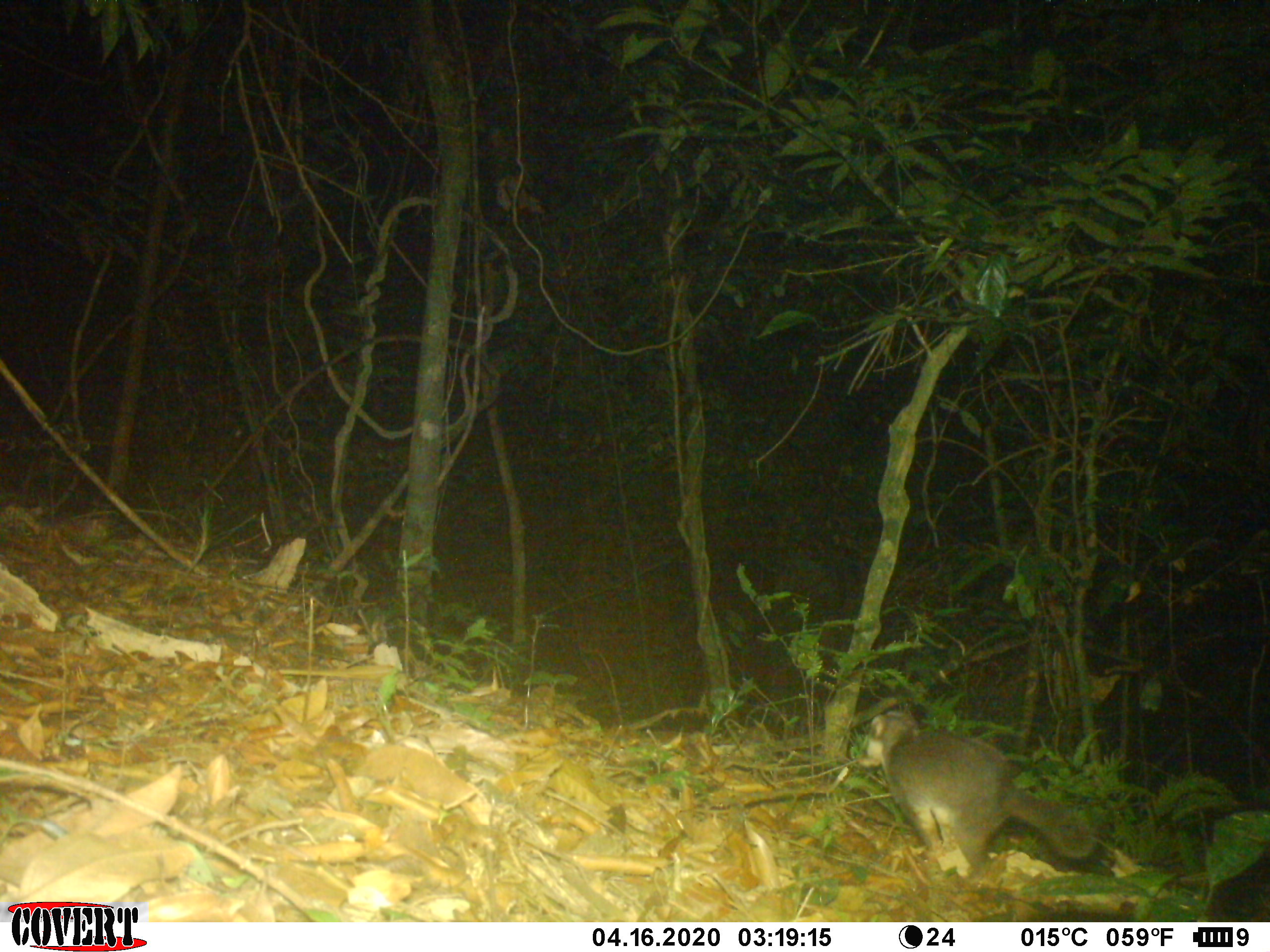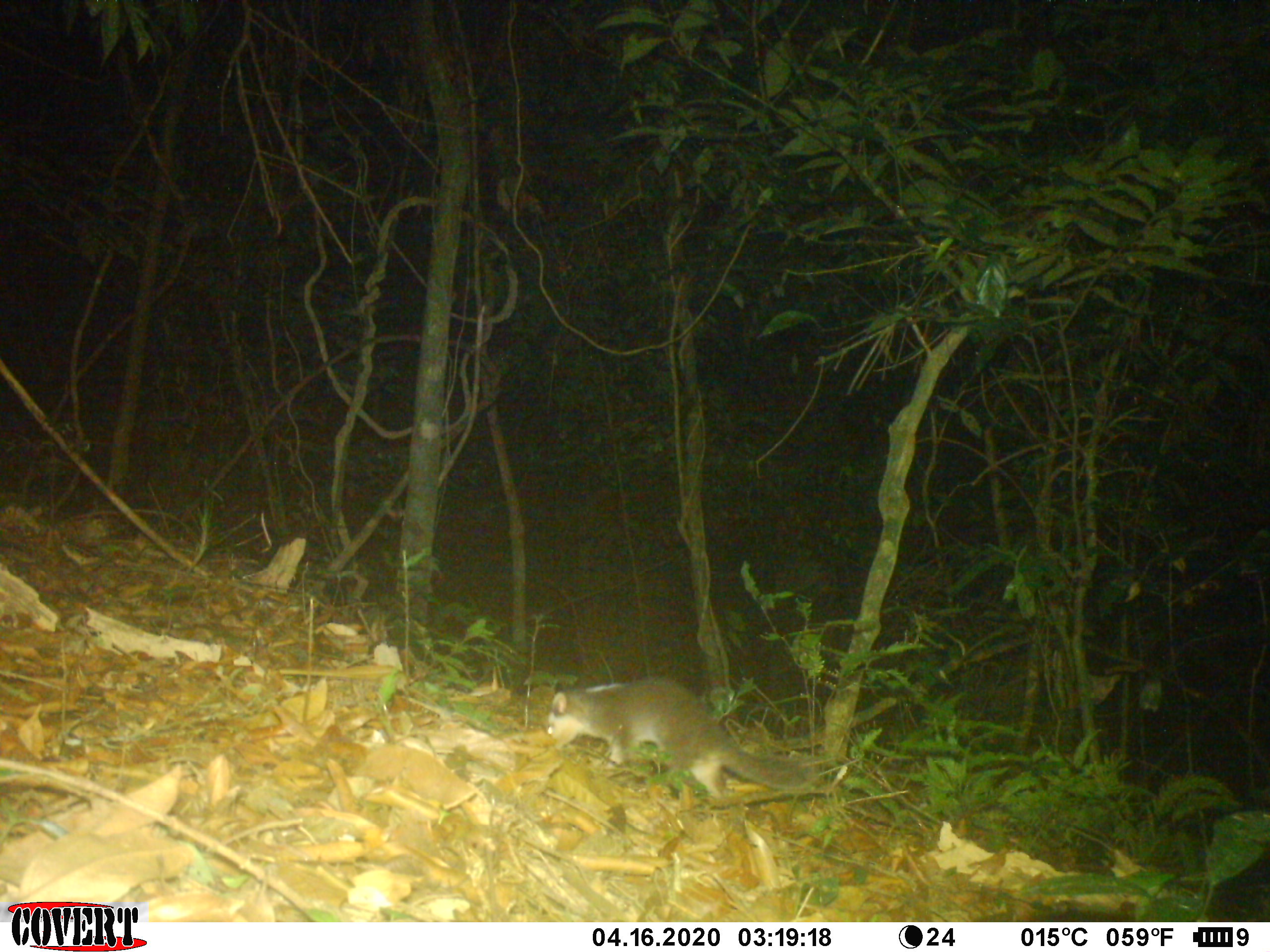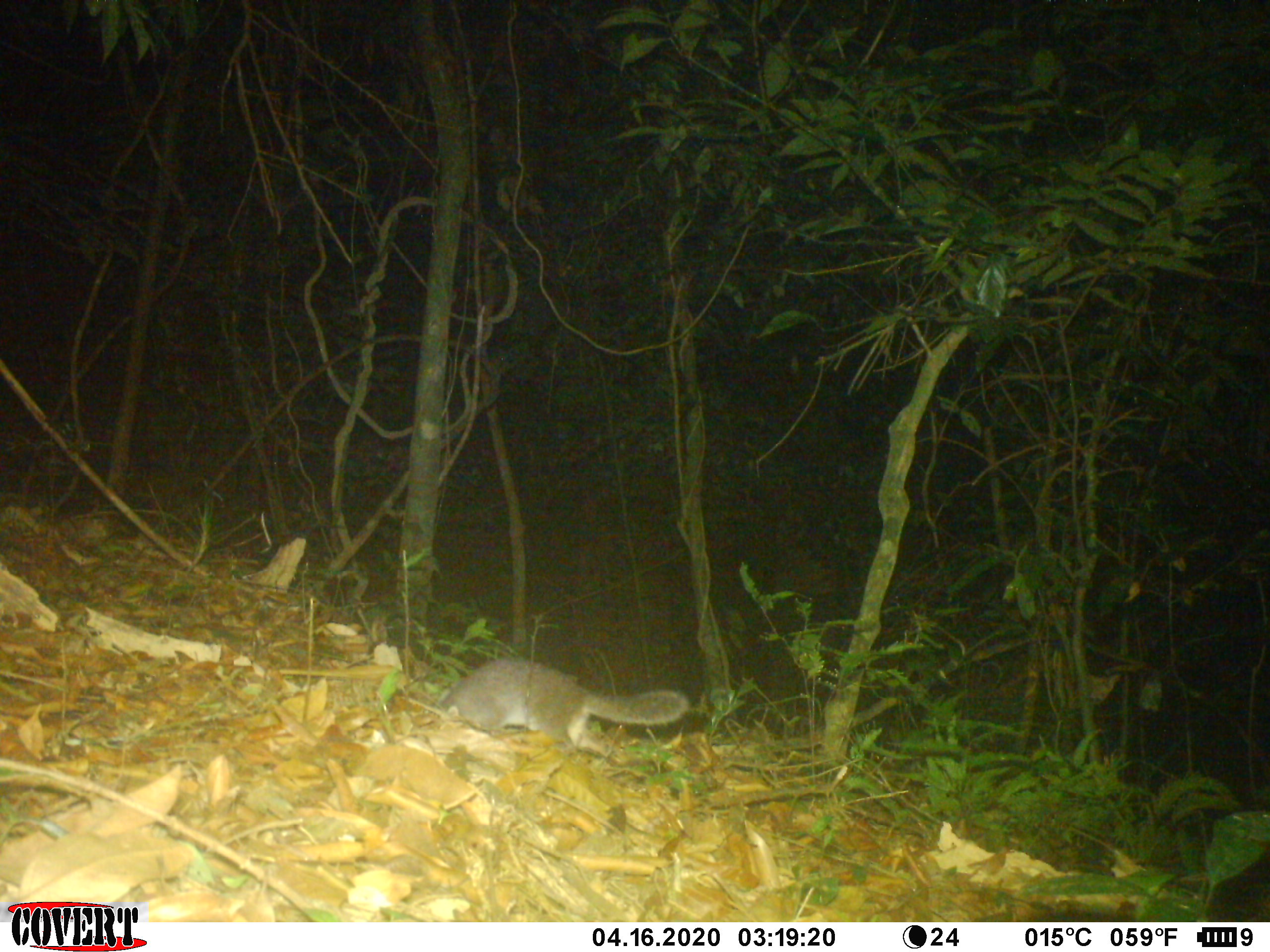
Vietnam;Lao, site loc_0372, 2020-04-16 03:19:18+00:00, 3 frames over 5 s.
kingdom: Animalia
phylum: Chordata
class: Mammalia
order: Carnivora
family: Mustelidae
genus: Melogale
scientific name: Melogale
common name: ferret badger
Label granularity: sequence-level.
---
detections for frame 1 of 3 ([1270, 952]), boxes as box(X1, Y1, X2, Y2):
ferret badger: box(866, 710, 1092, 867)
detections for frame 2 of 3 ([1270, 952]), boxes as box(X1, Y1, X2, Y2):
ferret badger: box(547, 679, 807, 796)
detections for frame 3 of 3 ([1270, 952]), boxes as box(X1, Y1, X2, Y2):
ferret badger: box(432, 657, 689, 744)